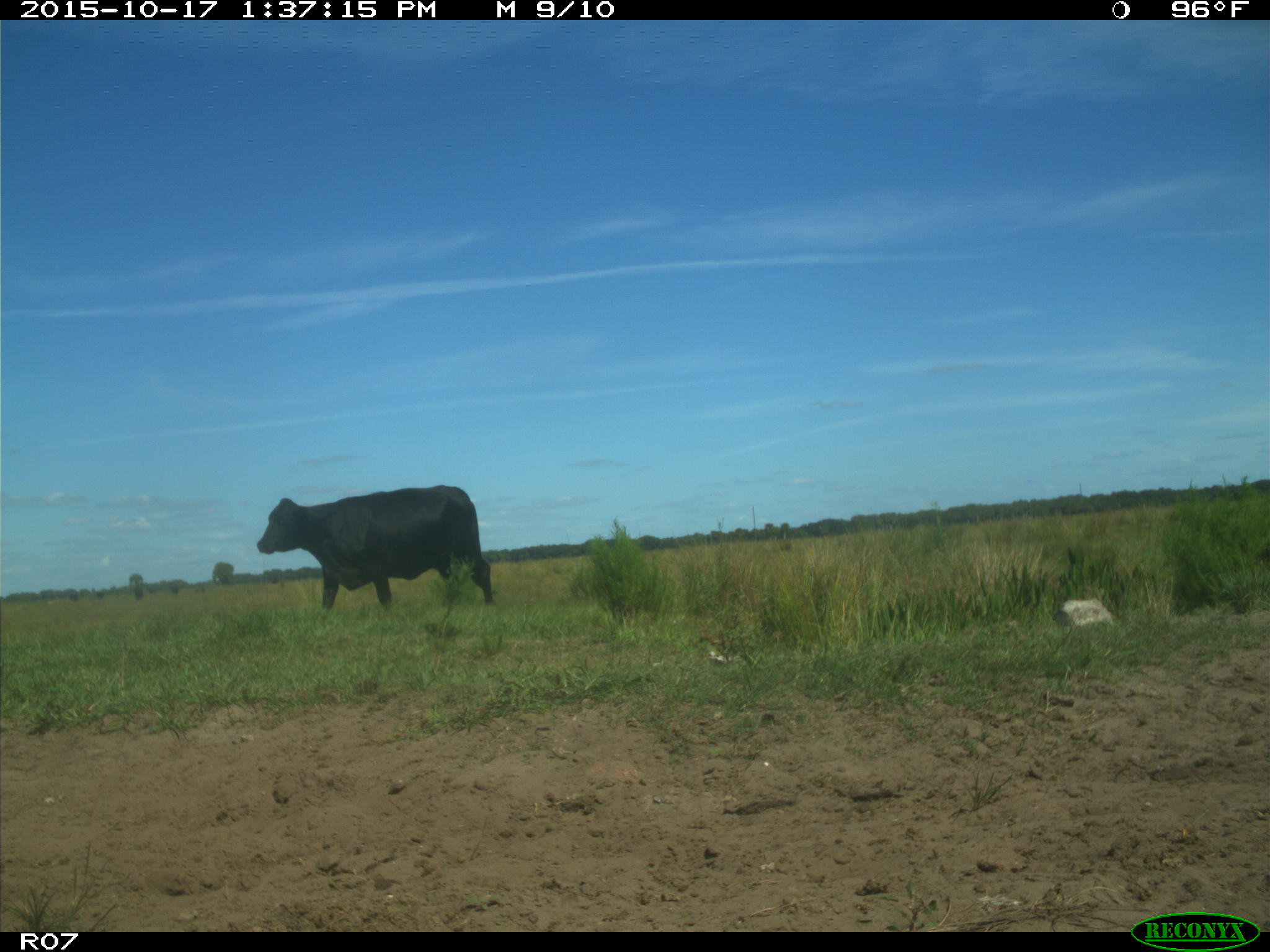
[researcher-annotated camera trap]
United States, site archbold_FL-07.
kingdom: Animalia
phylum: Chordata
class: Mammalia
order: Artiodactyla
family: Bovidae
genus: Bos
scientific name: Bos taurus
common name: domestic cow